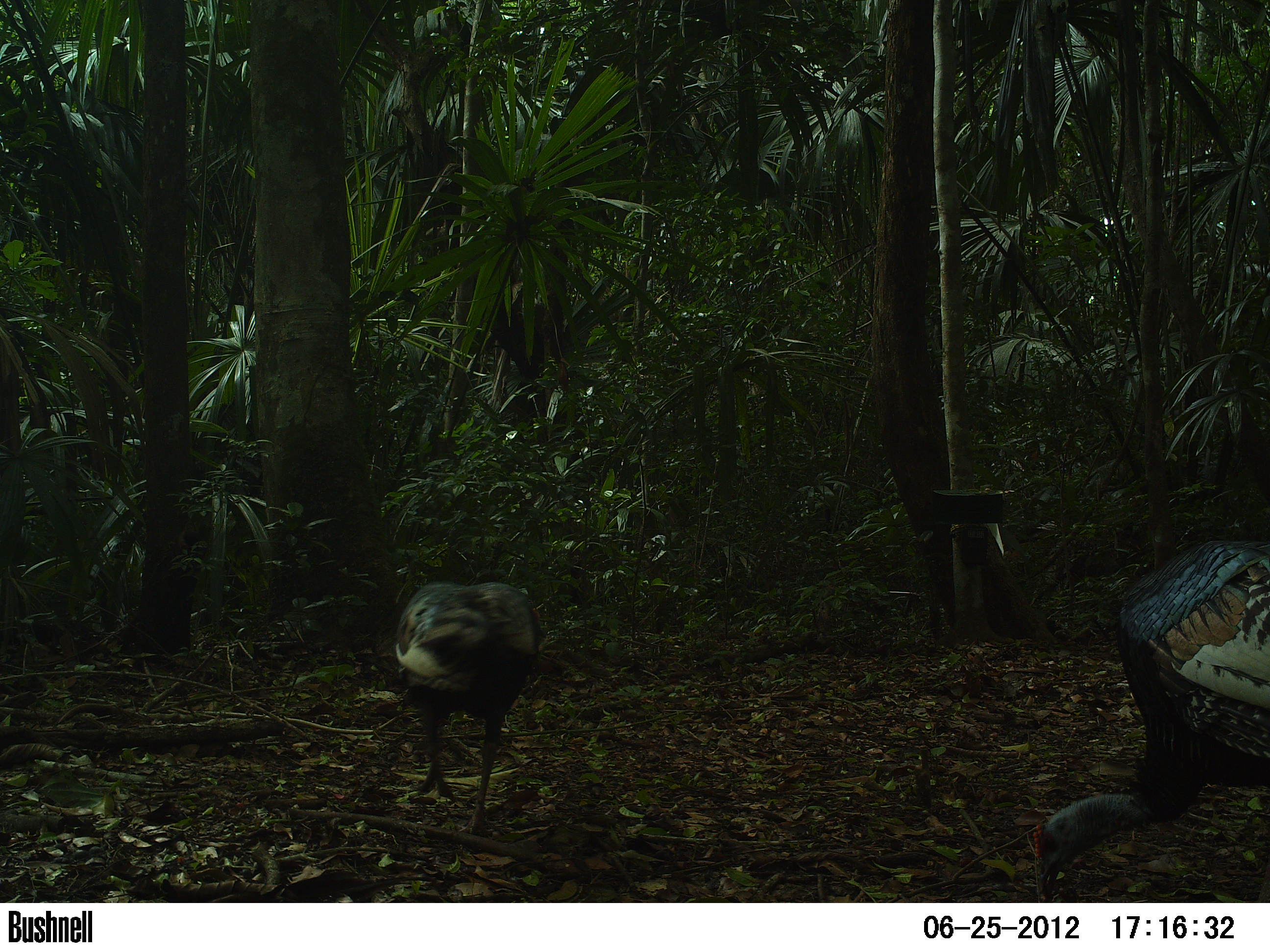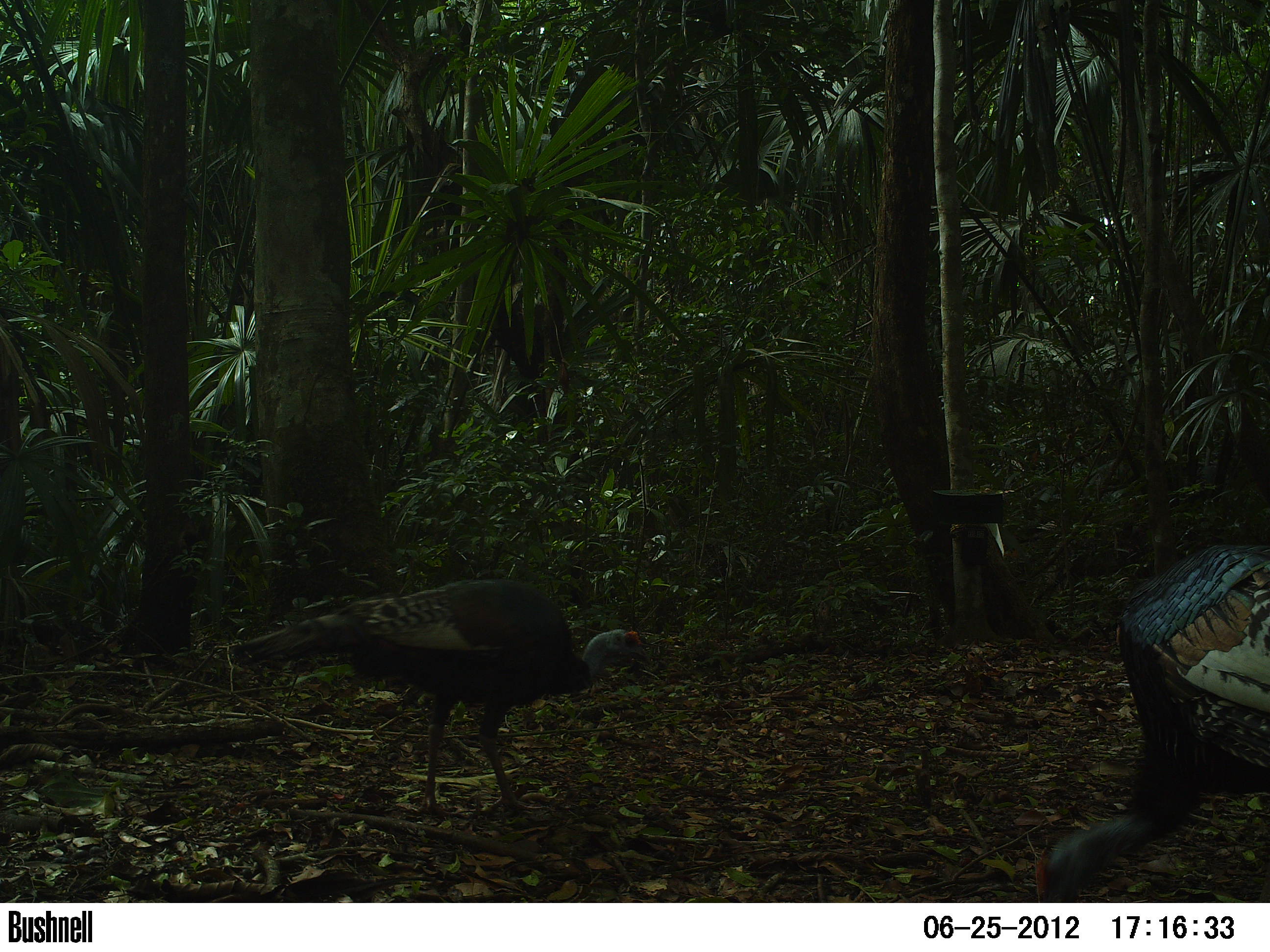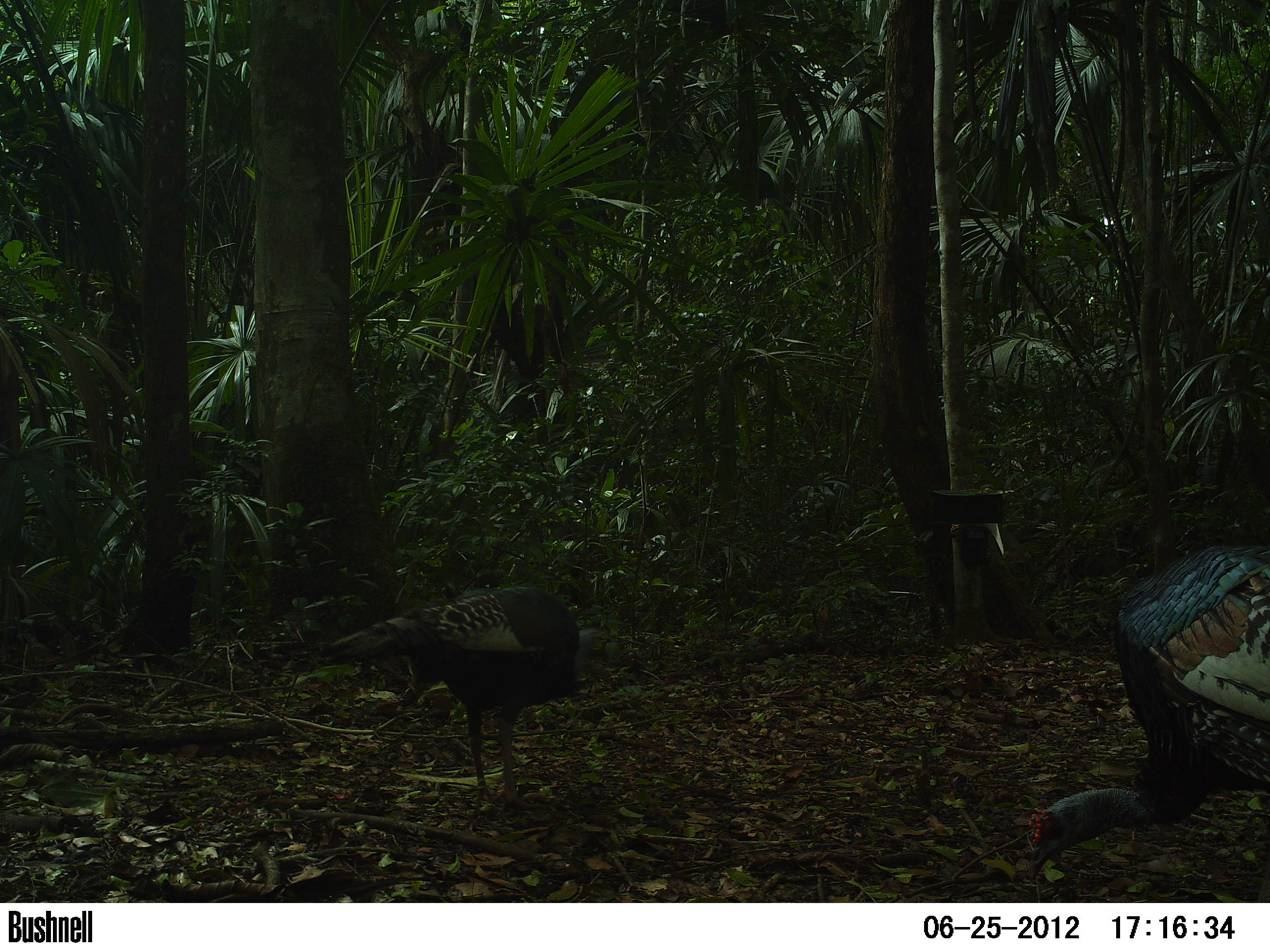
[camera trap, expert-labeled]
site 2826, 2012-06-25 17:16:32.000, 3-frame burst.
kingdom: Animalia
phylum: Chordata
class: Aves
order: Galliformes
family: Phasianidae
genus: Meleagris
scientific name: Meleagris ocellata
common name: ocellated turkey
Meleagris ocellata (ocellated turkey), count 9, age adult.